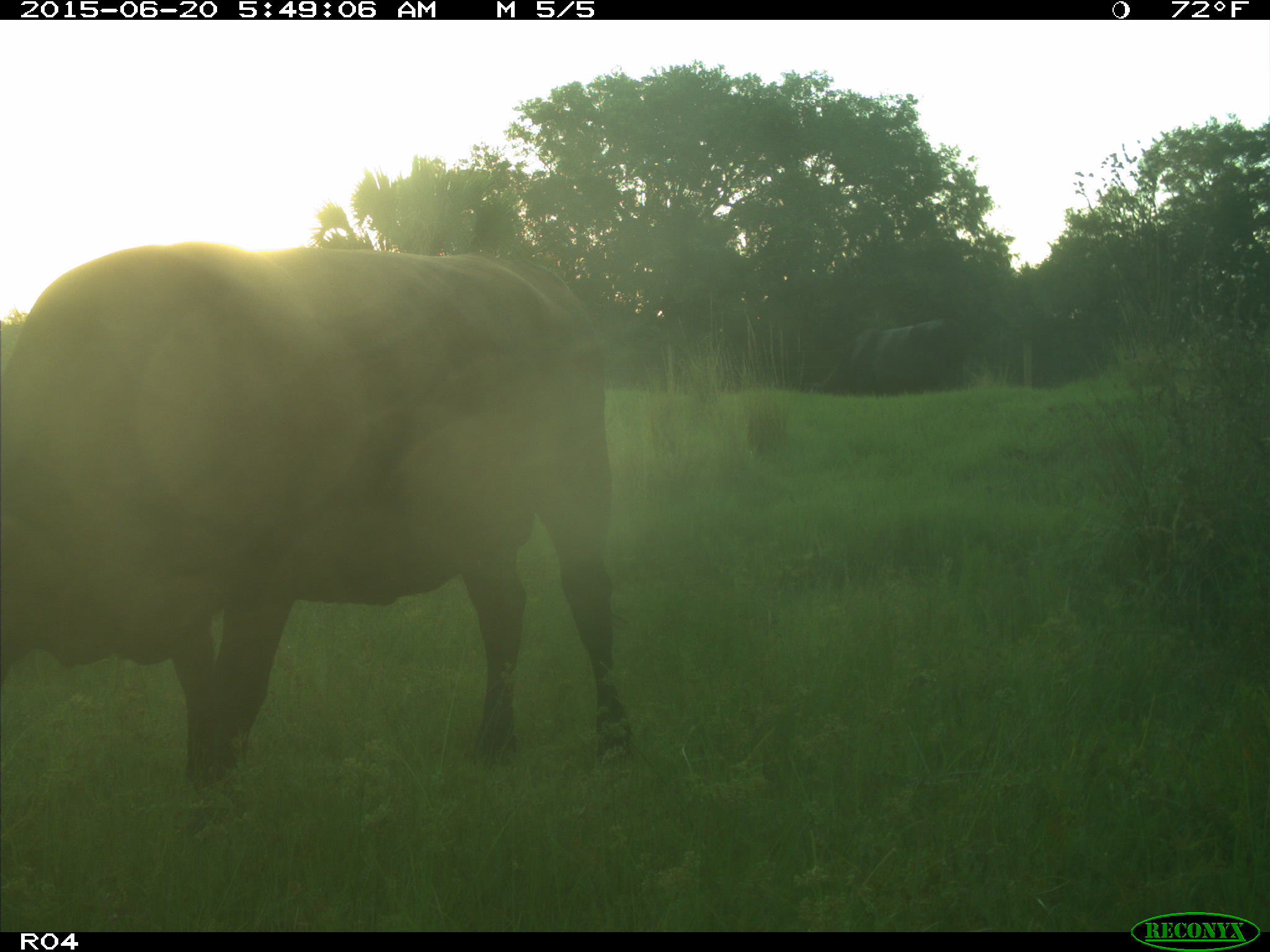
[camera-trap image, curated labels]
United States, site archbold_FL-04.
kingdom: Animalia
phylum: Chordata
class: Mammalia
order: Artiodactyla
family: Bovidae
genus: Bos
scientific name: Bos taurus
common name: domestic cow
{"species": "Bos taurus (domestic cow)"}